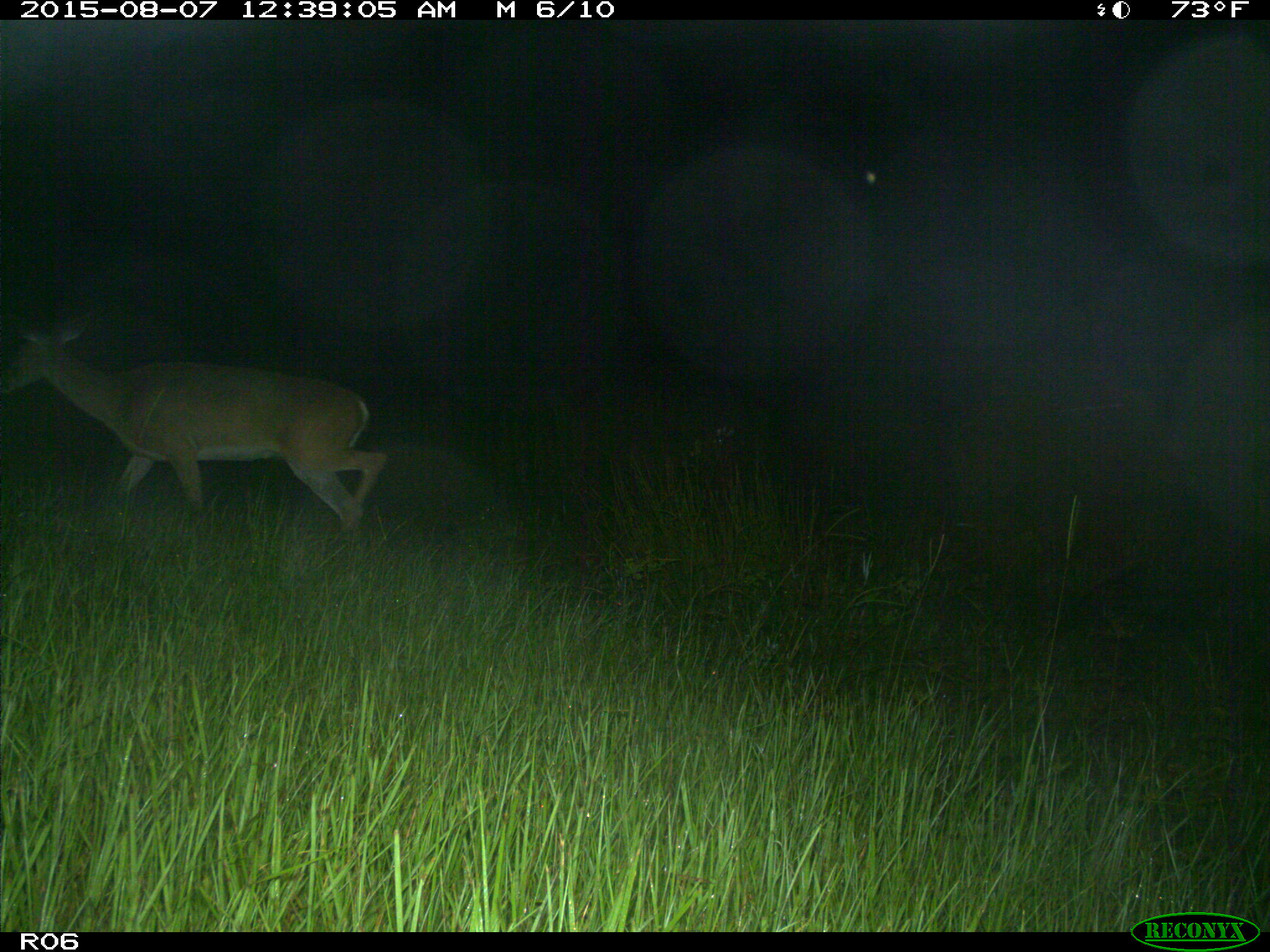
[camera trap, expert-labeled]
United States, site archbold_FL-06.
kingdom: Animalia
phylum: Chordata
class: Mammalia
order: Artiodactyla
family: Cervidae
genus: Odocoileus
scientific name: Odocoileus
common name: deer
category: unidentified deer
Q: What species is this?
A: Unidentified deer (deer) (Odocoileus).